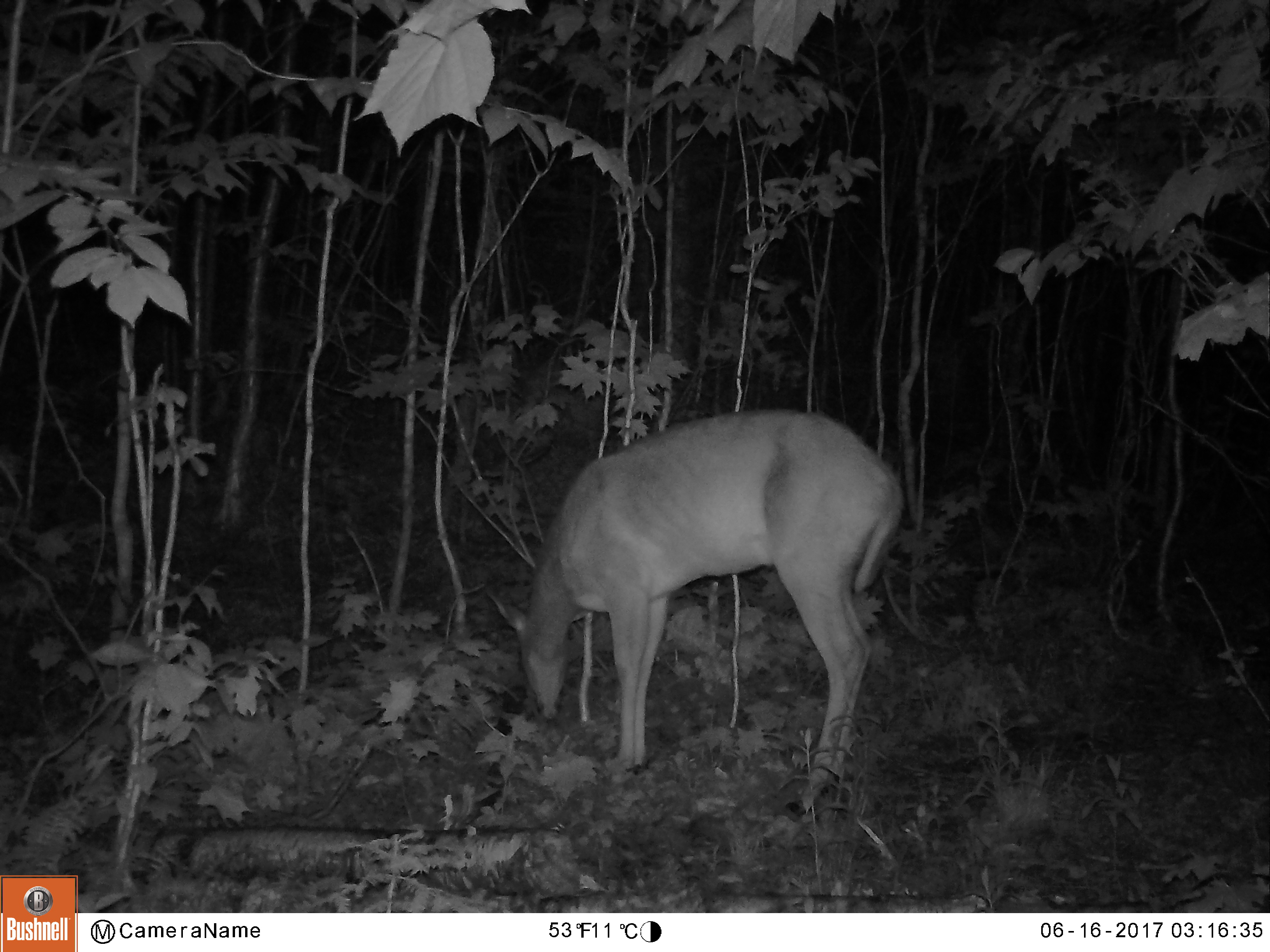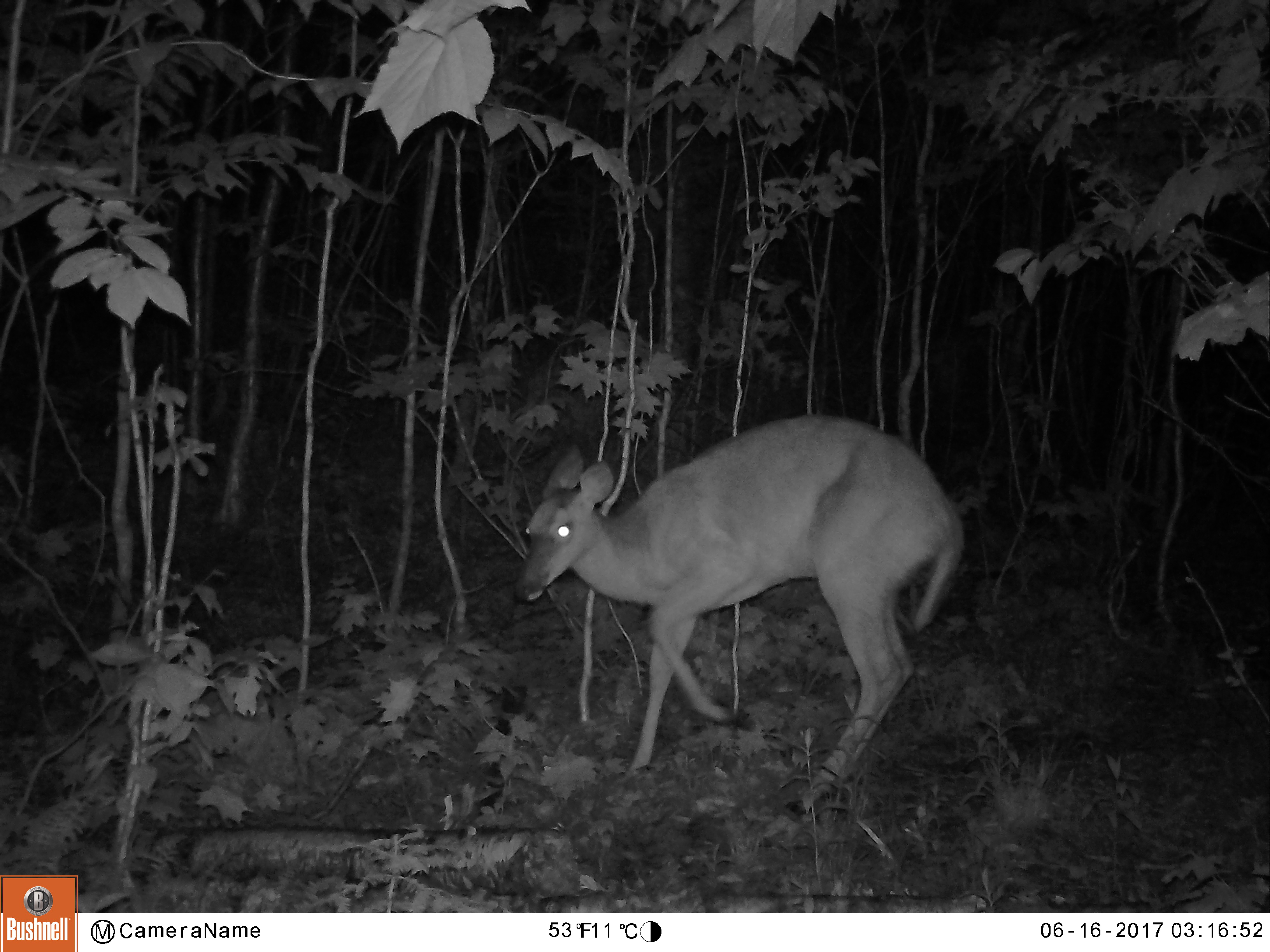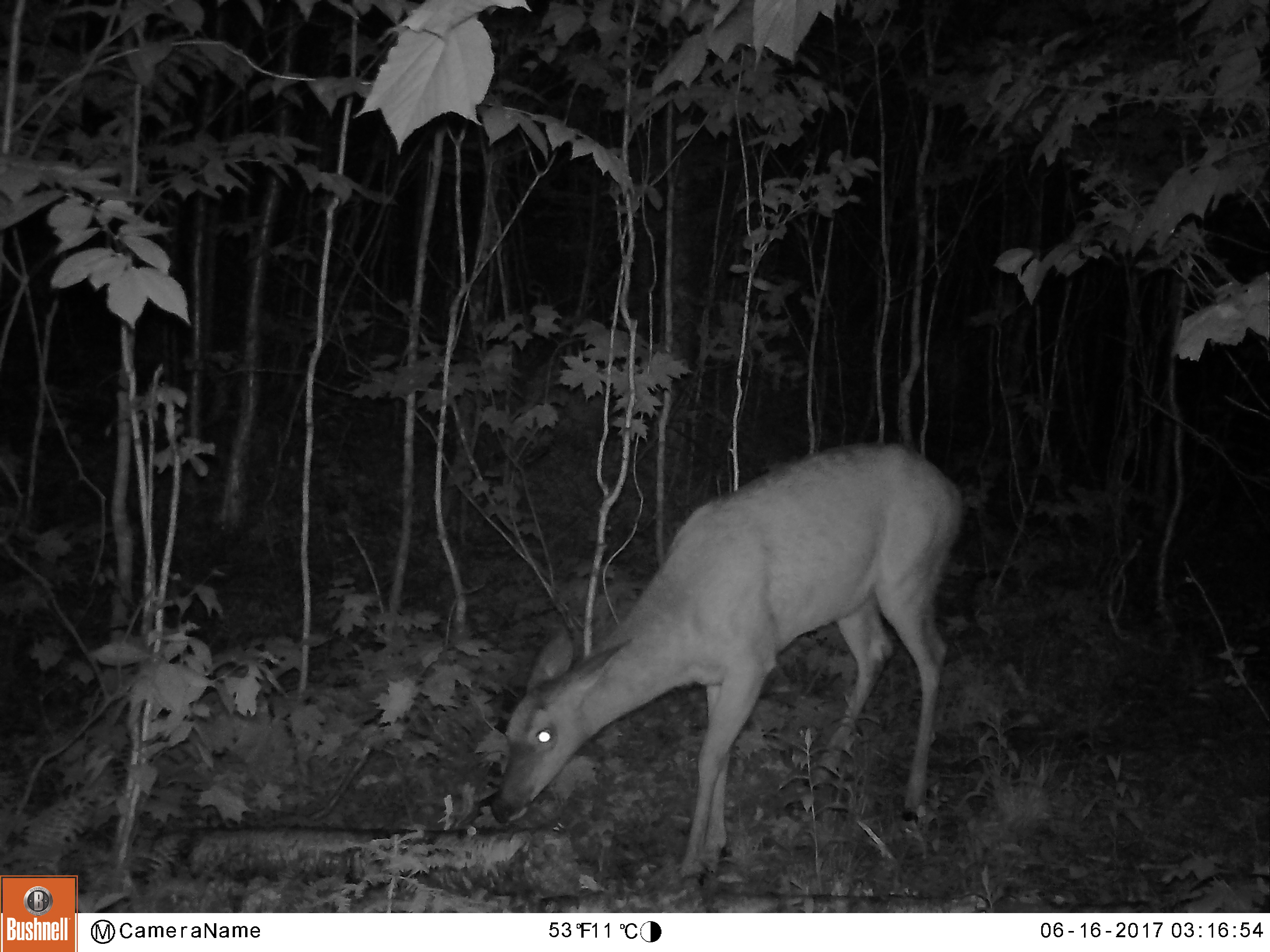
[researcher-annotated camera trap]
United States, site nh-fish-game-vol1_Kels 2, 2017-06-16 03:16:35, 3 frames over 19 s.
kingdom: Animalia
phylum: Chordata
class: Mammalia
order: Artiodactyla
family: Cervidae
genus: Odocoileus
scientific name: Odocoileus virginianus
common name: white-tailed deer